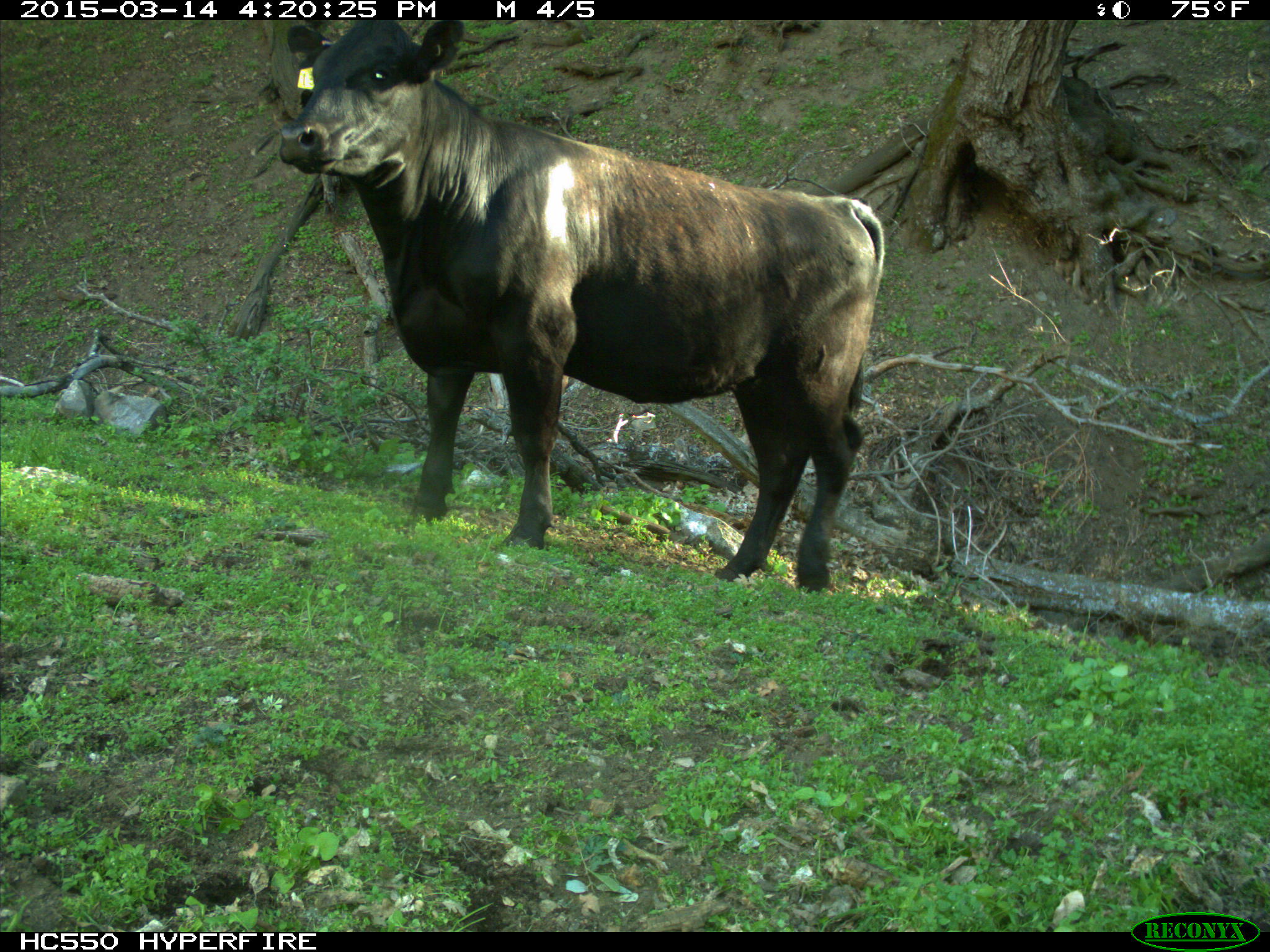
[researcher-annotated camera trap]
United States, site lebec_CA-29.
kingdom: Animalia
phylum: Chordata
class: Mammalia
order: Artiodactyla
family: Bovidae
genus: Bos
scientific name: Bos taurus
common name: domestic cow